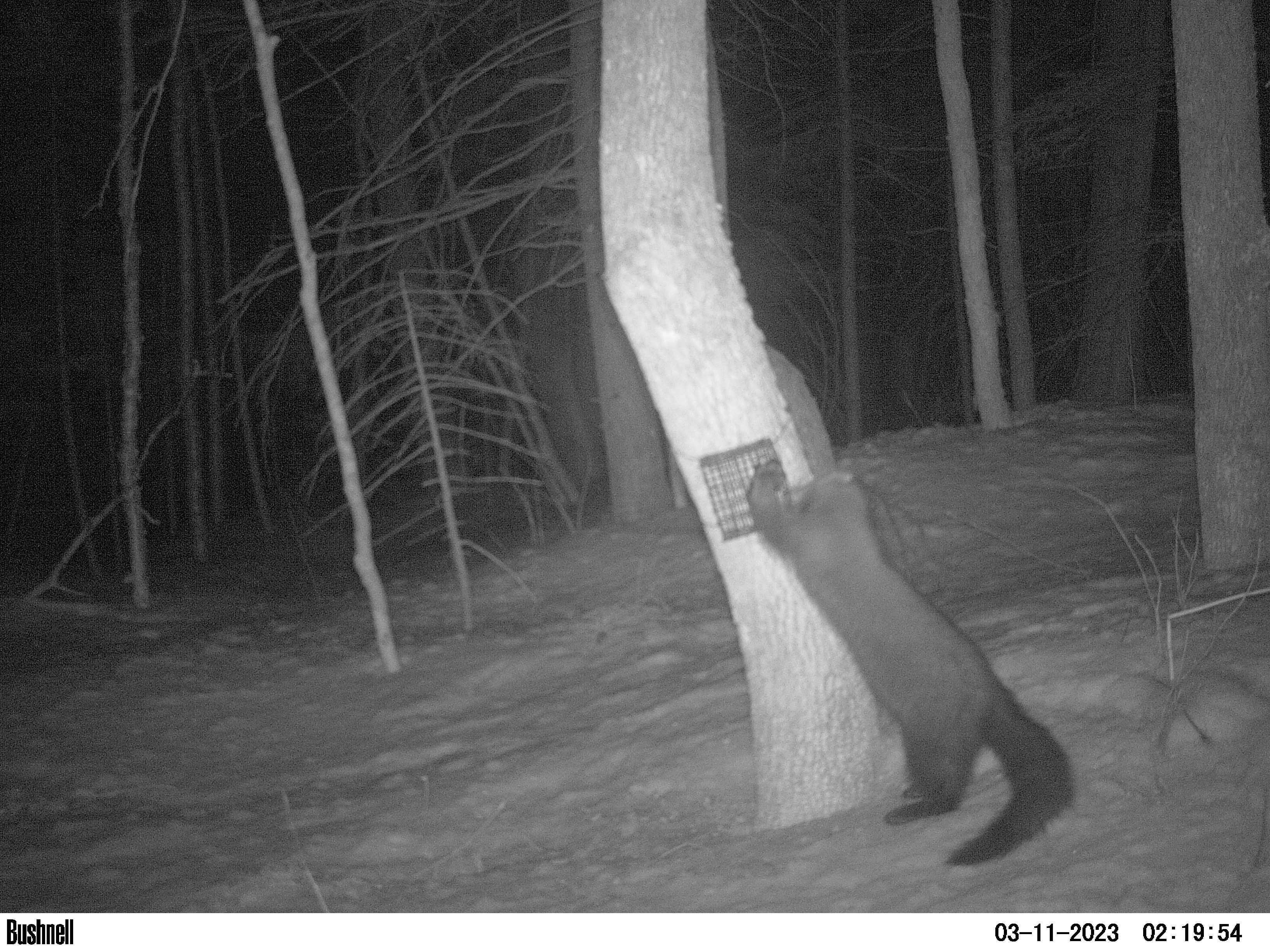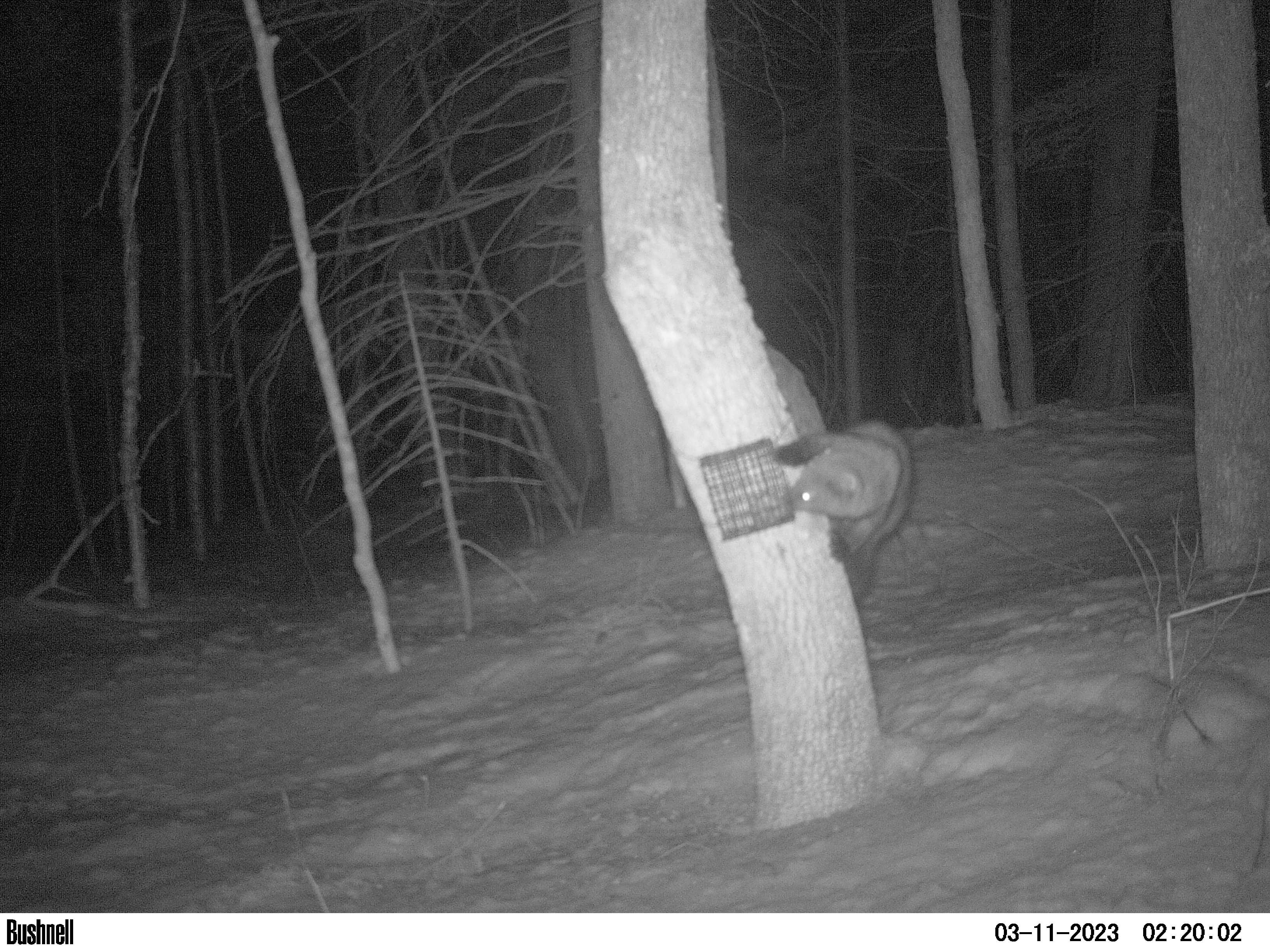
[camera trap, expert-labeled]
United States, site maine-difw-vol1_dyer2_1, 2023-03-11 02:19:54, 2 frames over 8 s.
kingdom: Animalia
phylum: Chordata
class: Mammalia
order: Carnivora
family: Mustelidae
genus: Pekania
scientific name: Pekania pennanti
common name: fisher